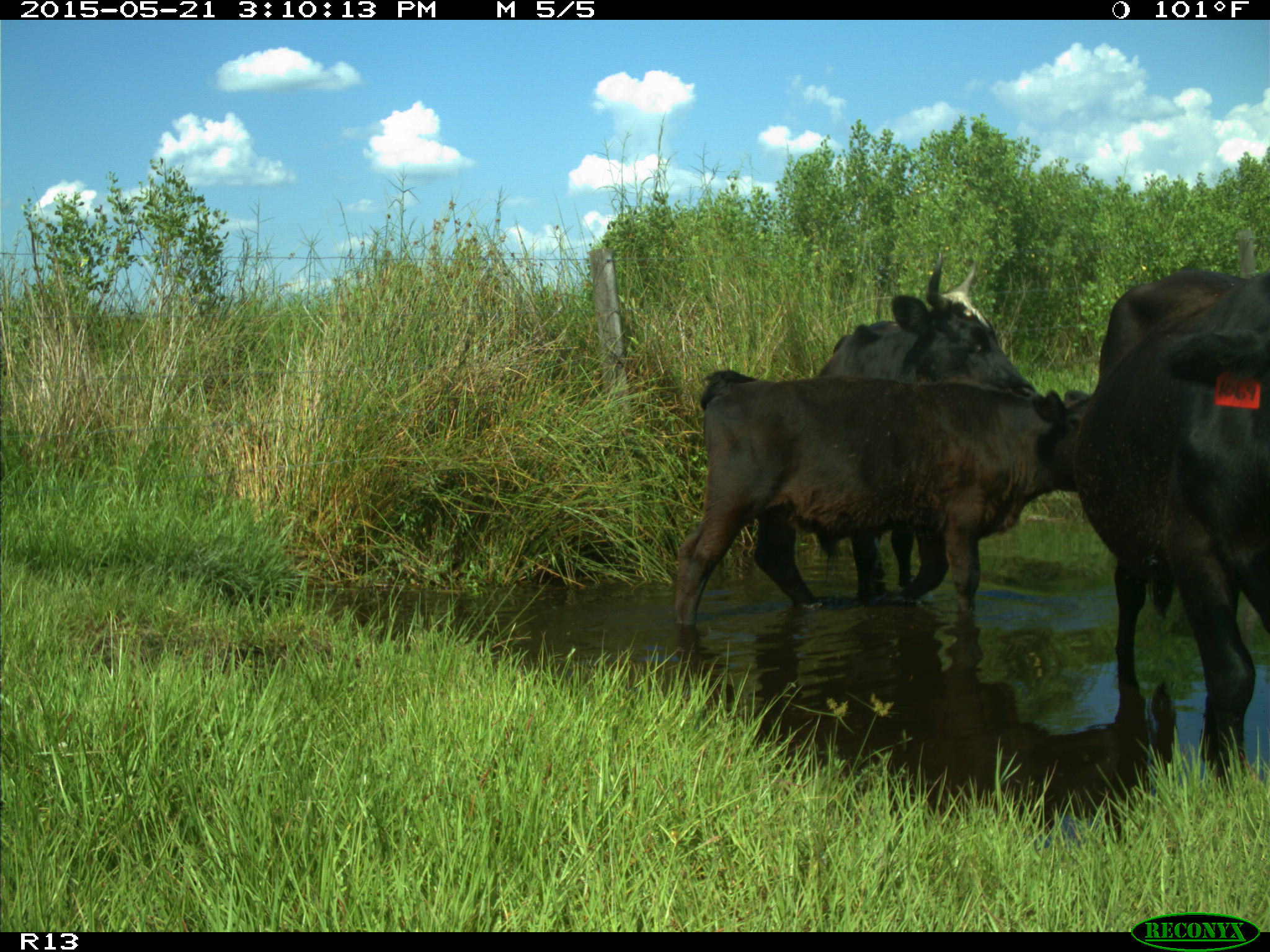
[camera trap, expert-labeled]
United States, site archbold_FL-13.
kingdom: Animalia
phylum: Chordata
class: Mammalia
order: Artiodactyla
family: Bovidae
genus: Bos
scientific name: Bos taurus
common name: domestic cow